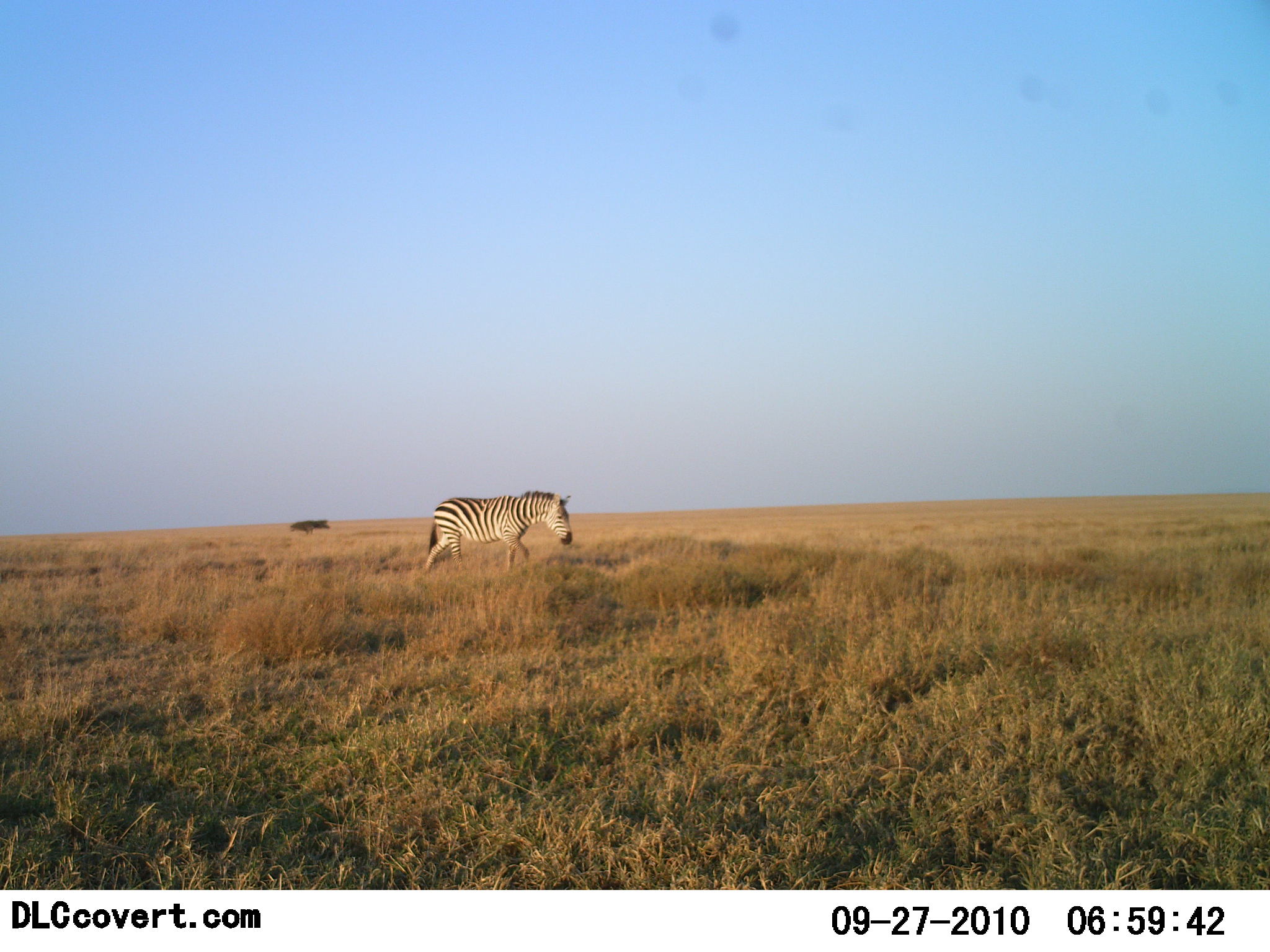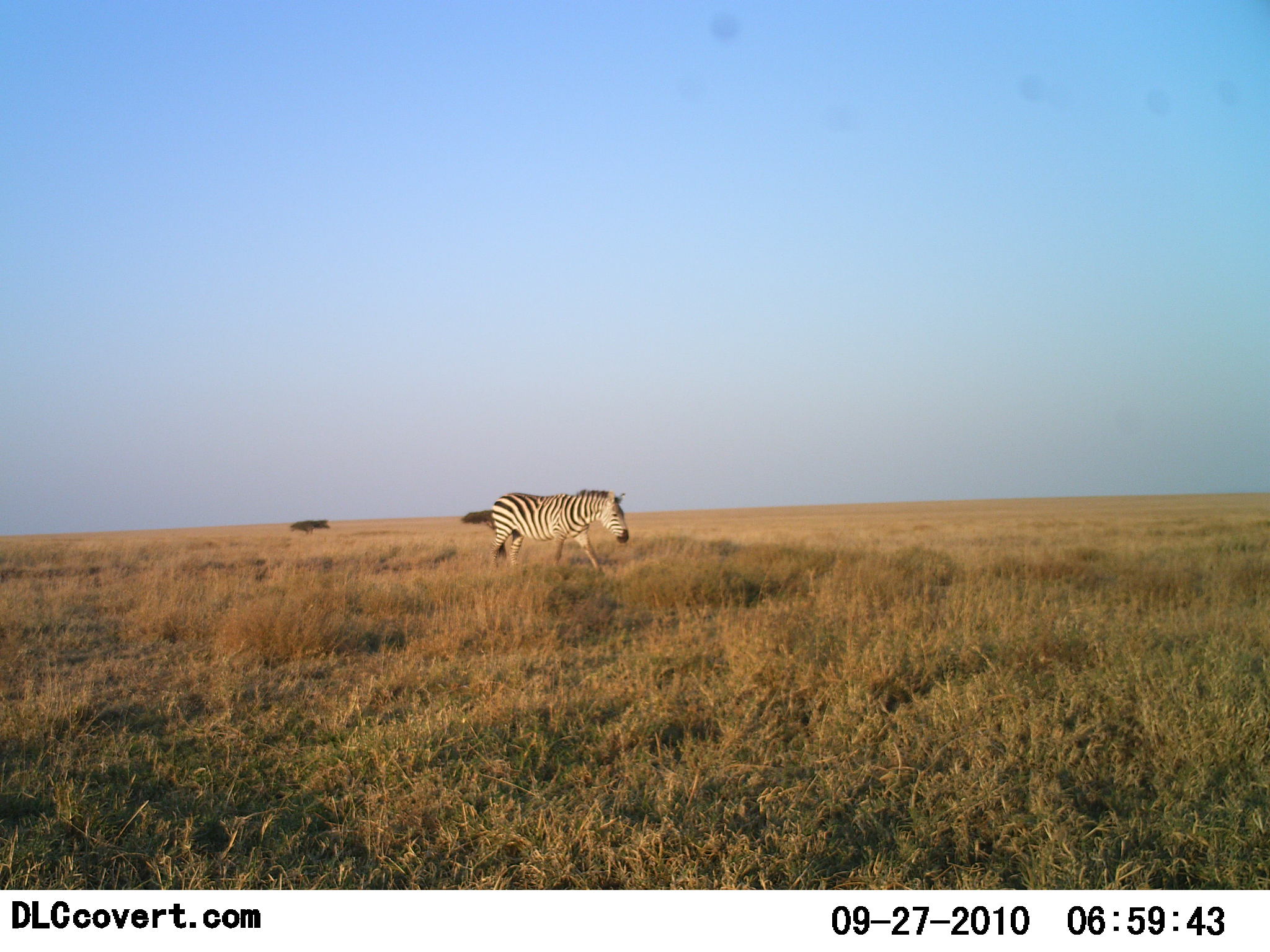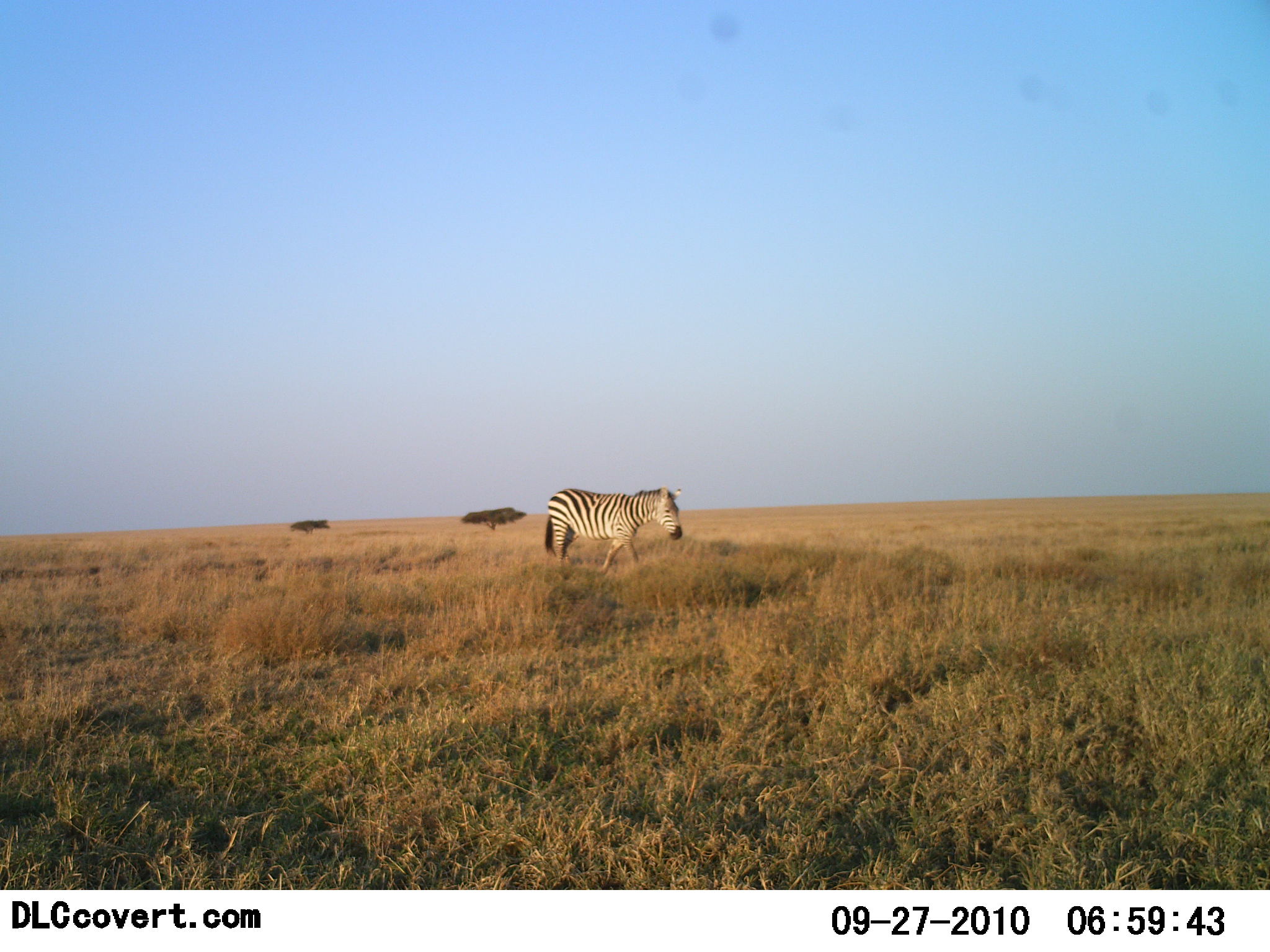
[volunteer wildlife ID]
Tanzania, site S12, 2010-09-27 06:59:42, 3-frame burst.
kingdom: Animalia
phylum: Chordata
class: Mammalia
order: Perissodactyla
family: Equidae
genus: Equus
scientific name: Equus quagga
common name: plains zebra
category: zebra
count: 1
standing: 0%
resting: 0%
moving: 100%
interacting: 0%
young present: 0%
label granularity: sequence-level